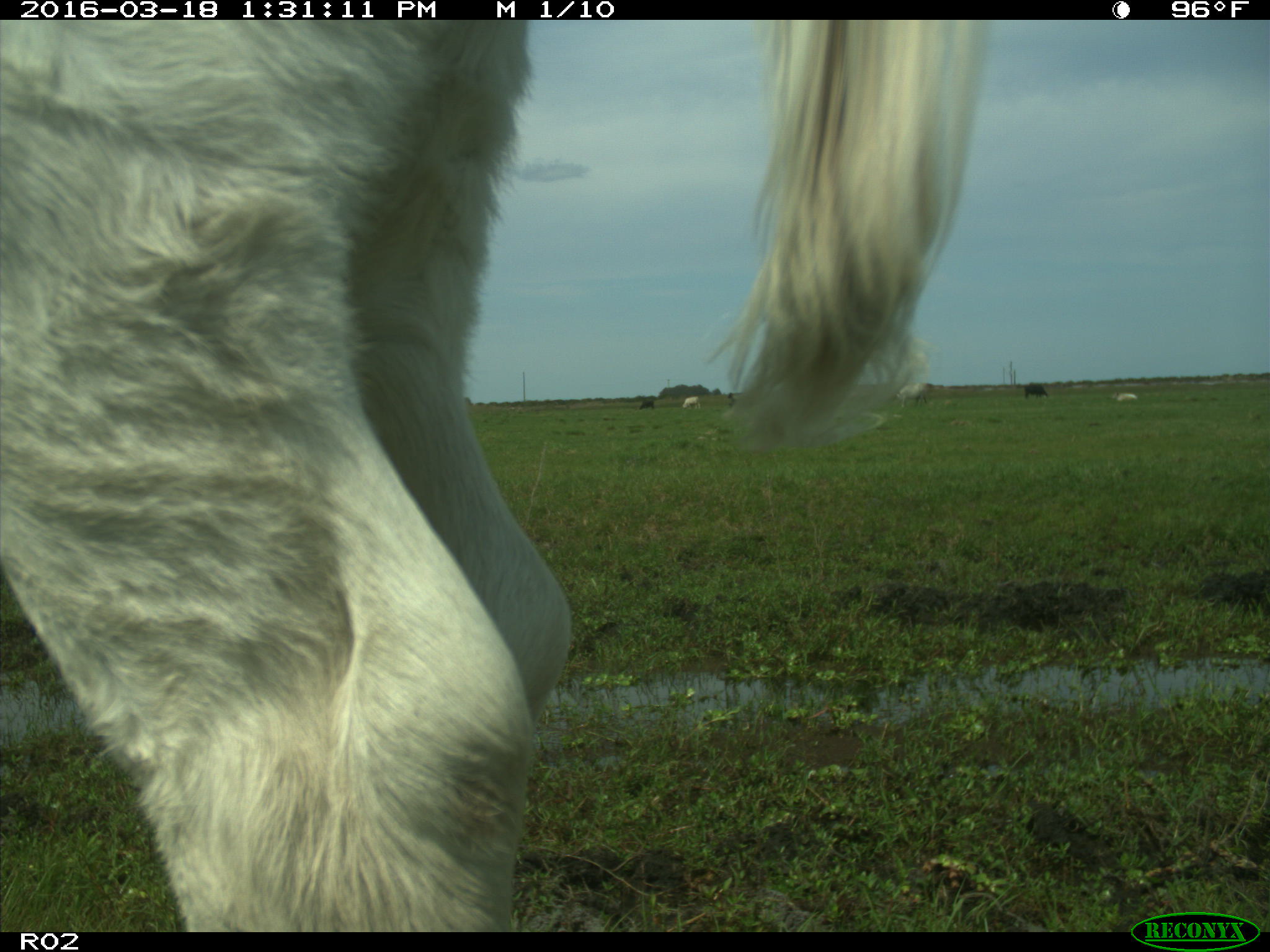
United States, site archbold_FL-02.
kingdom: Animalia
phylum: Chordata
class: Mammalia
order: Artiodactyla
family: Bovidae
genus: Bos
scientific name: Bos taurus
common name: domestic cow